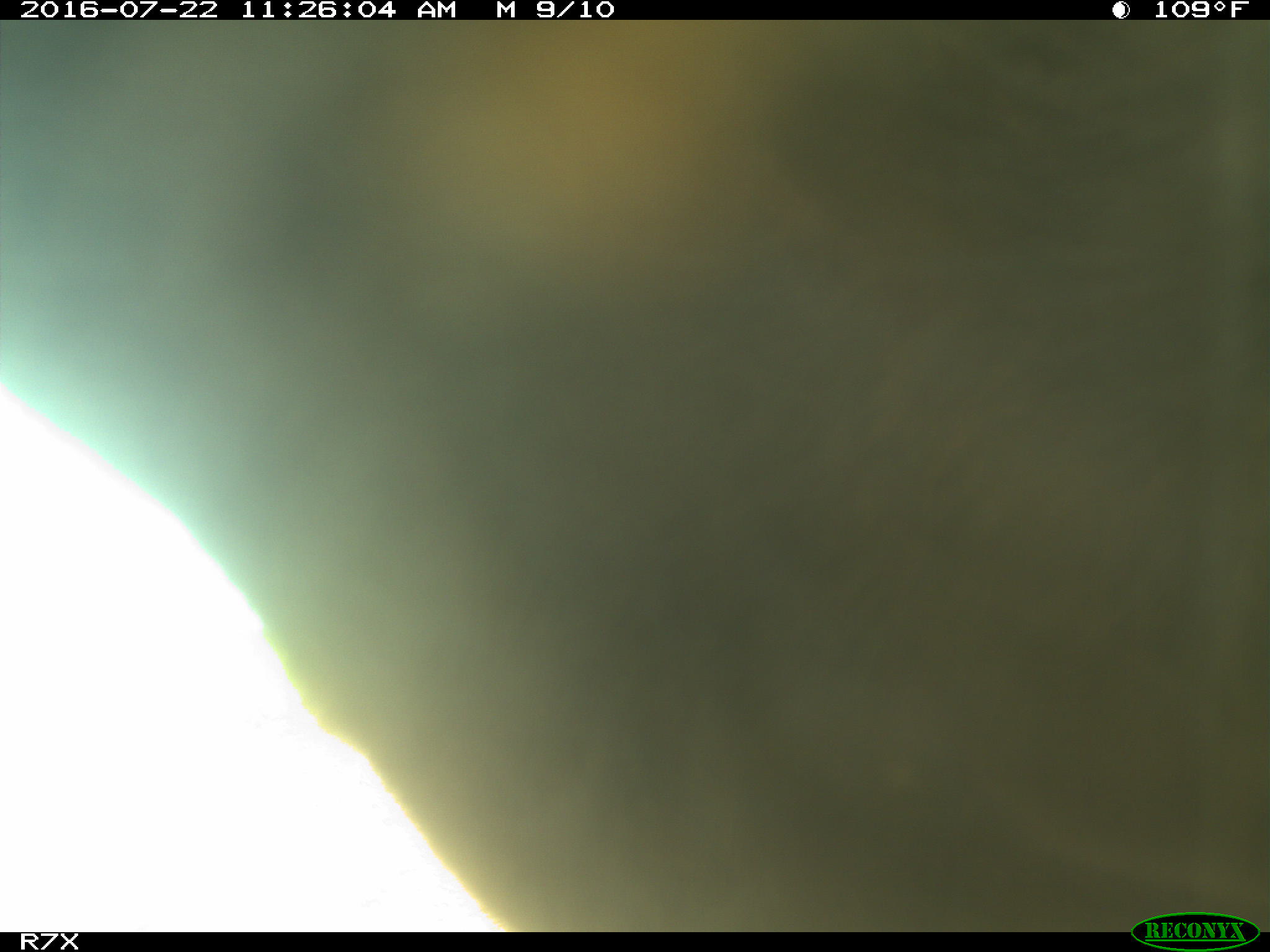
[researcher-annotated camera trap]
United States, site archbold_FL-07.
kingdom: Animalia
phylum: Chordata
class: Mammalia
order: Artiodactyla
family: Bovidae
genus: Bos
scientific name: Bos taurus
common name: domestic cow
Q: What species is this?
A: Bos taurus (domestic cow).